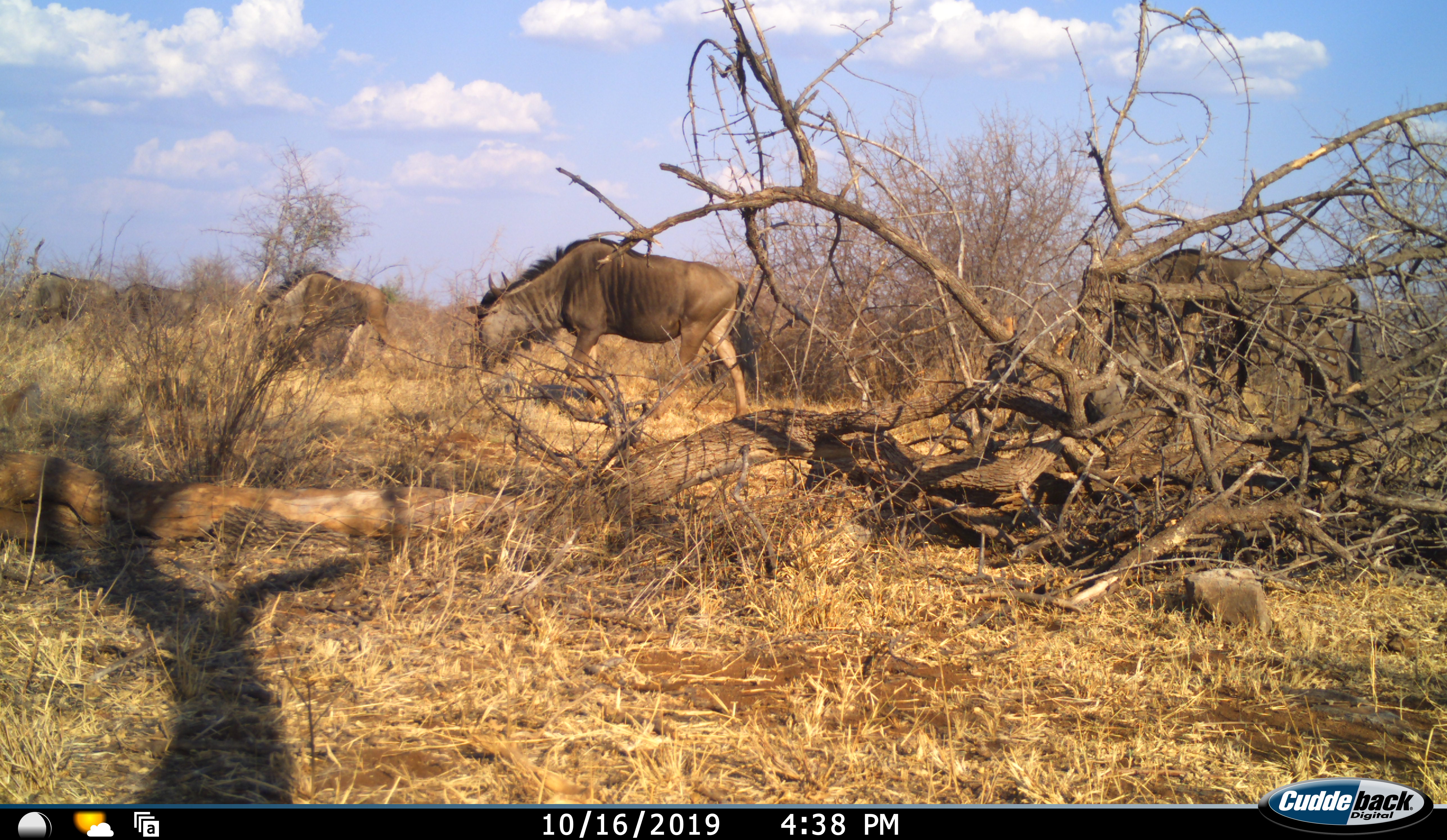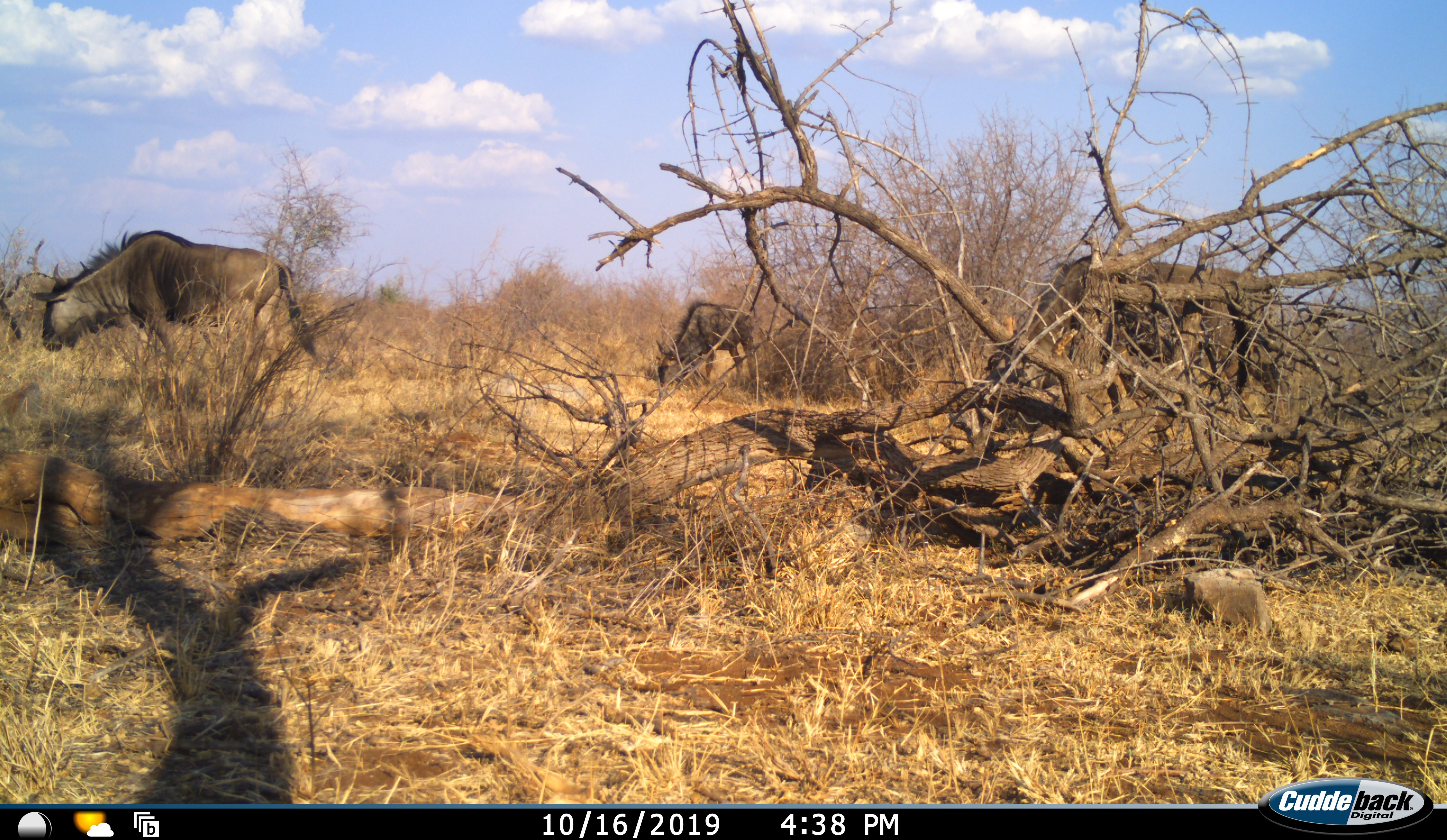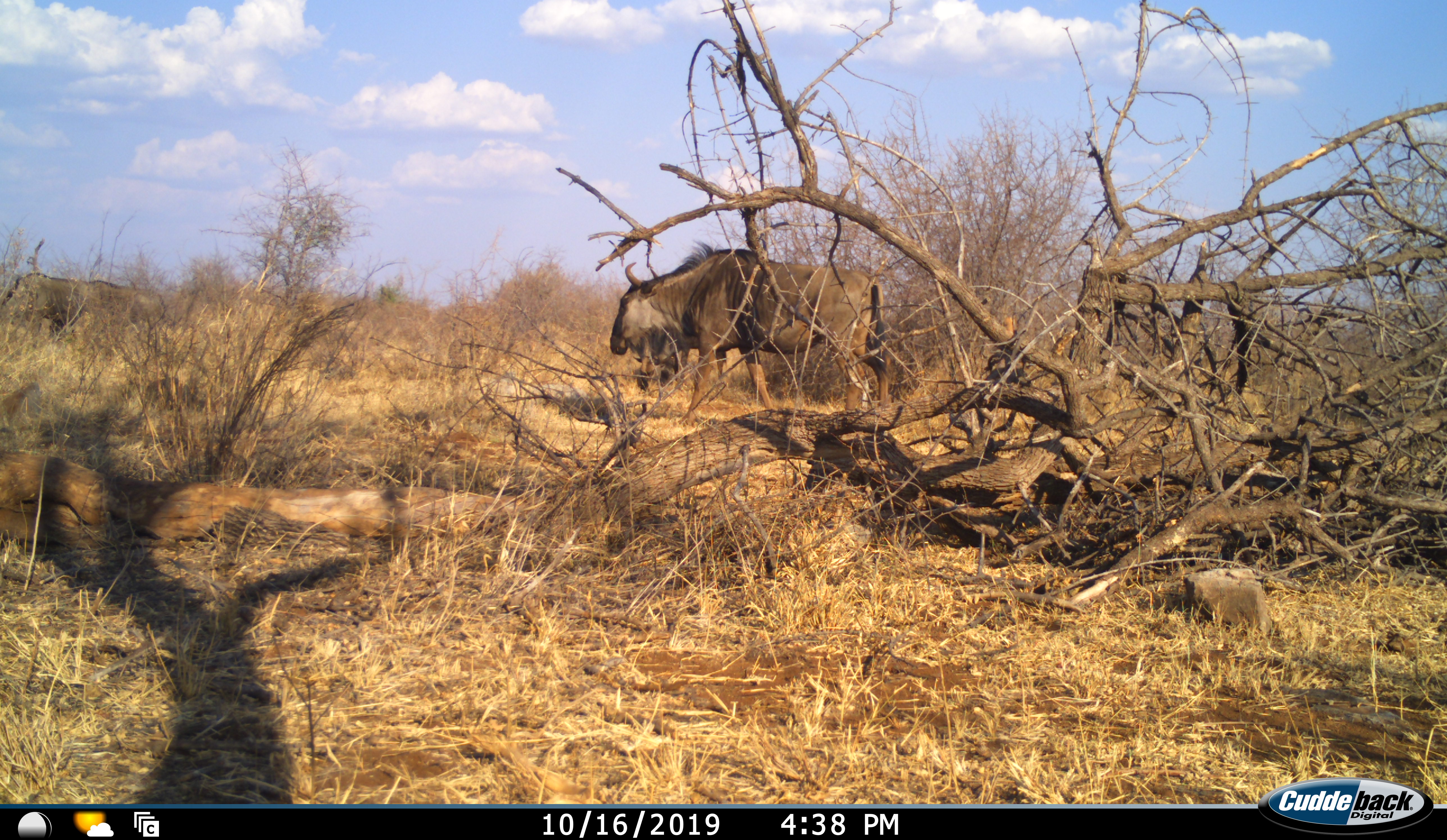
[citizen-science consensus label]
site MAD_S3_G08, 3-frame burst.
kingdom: Animalia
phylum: Chordata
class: Mammalia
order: Artiodactyla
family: Bovidae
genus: Connochaetes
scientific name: Connochaetes taurinus taurinus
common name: blue wildebeest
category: wildebeestblue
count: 3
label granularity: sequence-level